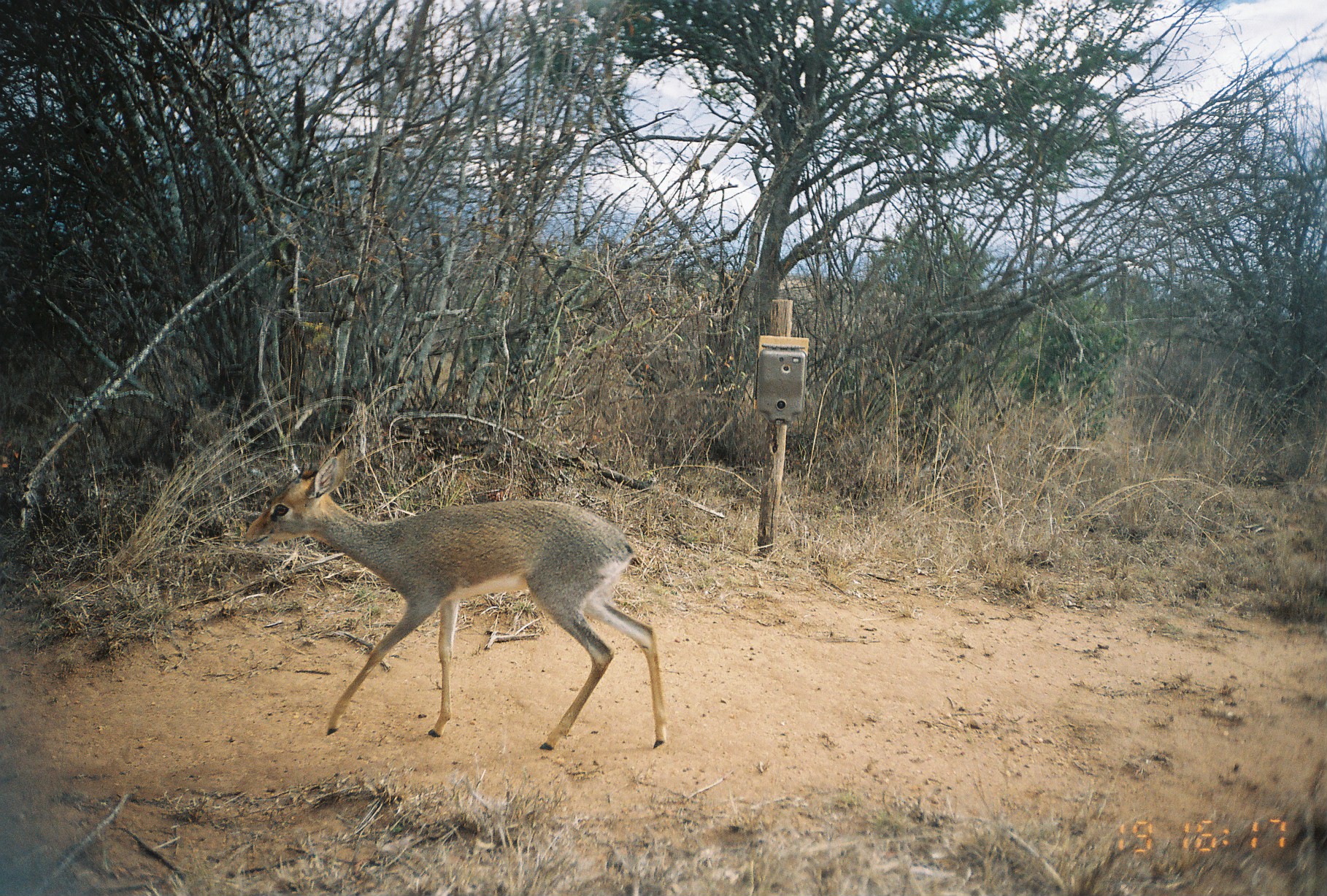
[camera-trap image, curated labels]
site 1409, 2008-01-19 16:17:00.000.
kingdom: Animalia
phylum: Chordata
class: Mammalia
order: Artiodactyla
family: Bovidae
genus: Madoqua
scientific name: Madoqua guentheri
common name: günther's dik-dik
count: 1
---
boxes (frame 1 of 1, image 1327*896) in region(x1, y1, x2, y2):
madoqua guentheri: region(242, 448, 666, 750)